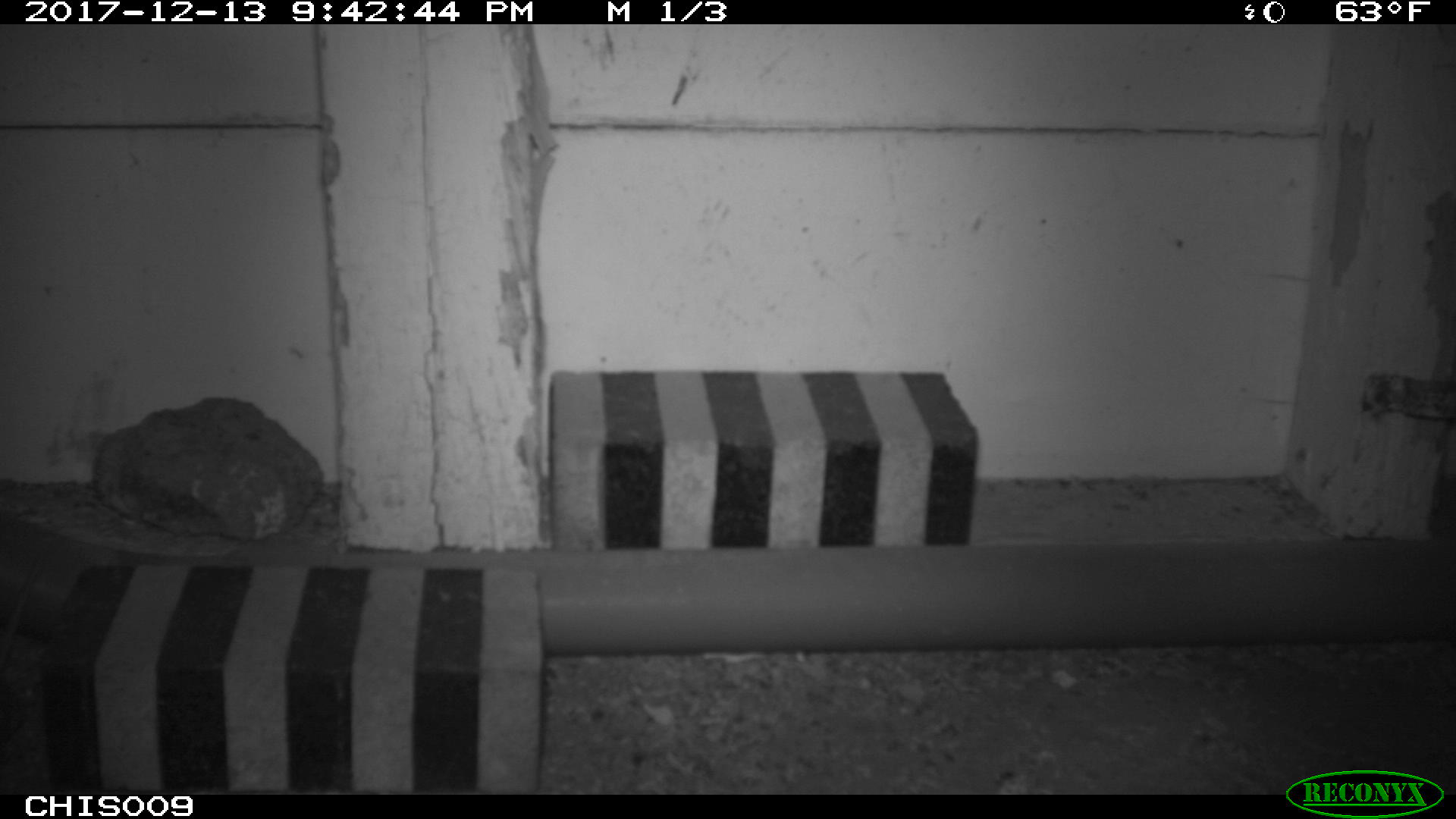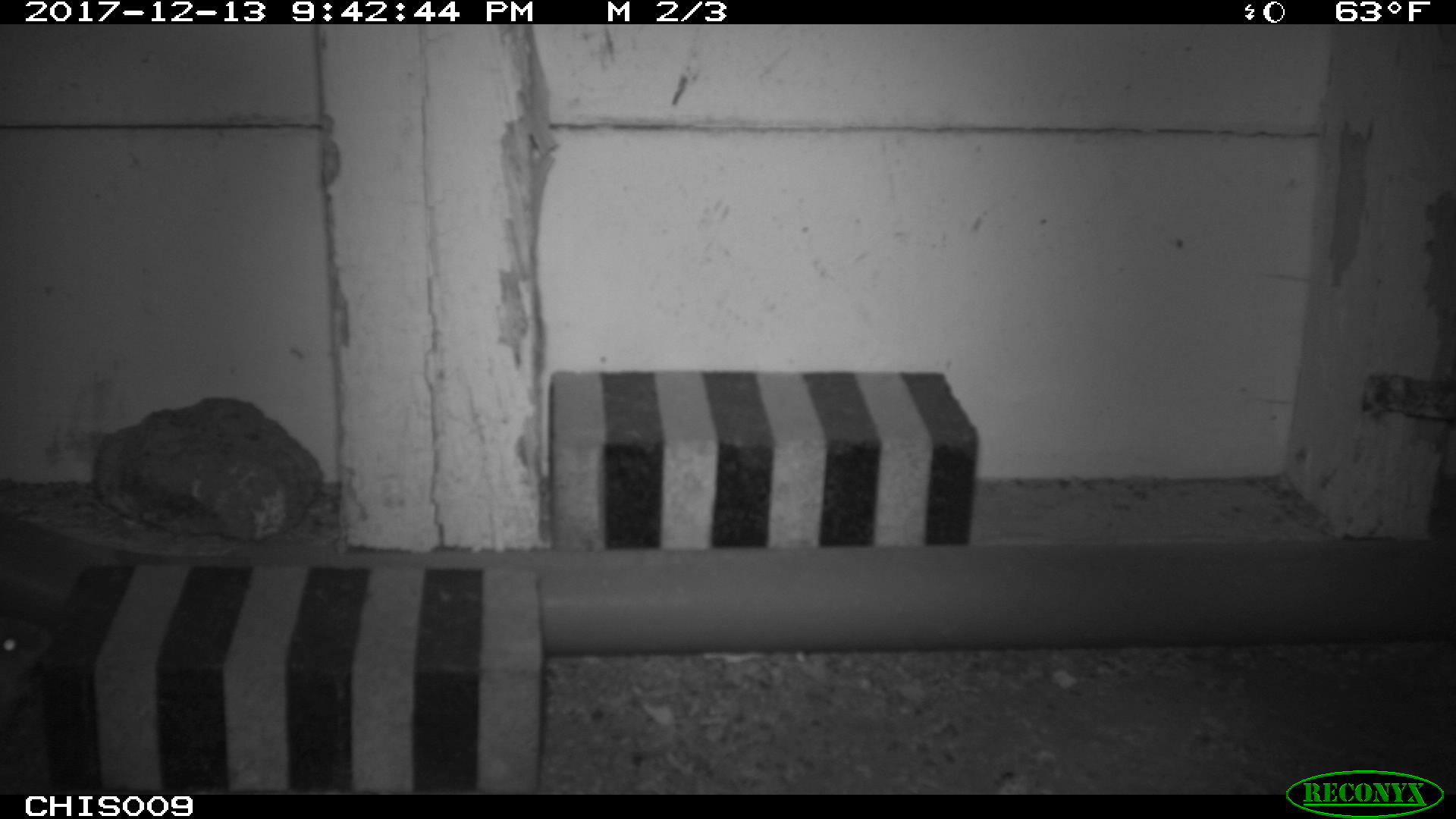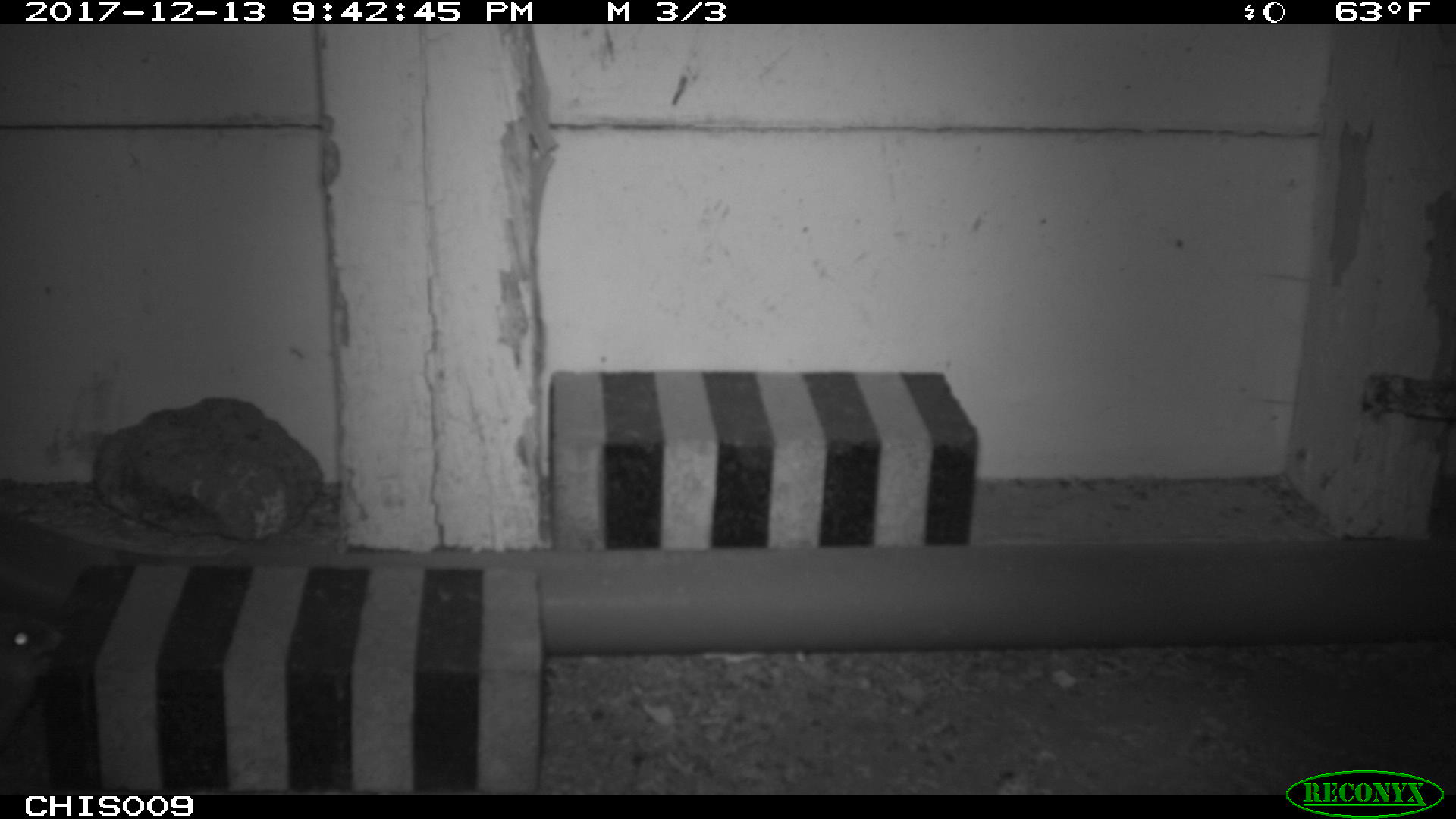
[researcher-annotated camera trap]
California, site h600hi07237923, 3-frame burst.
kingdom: Animalia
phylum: Chordata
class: Mammalia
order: Rodentia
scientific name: Rodentia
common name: rodent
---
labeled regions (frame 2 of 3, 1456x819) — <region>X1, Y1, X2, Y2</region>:
rodent: <region>0, 617, 53, 725</region>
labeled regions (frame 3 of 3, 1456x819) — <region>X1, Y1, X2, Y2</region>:
rodent: <region>0, 613, 65, 740</region>